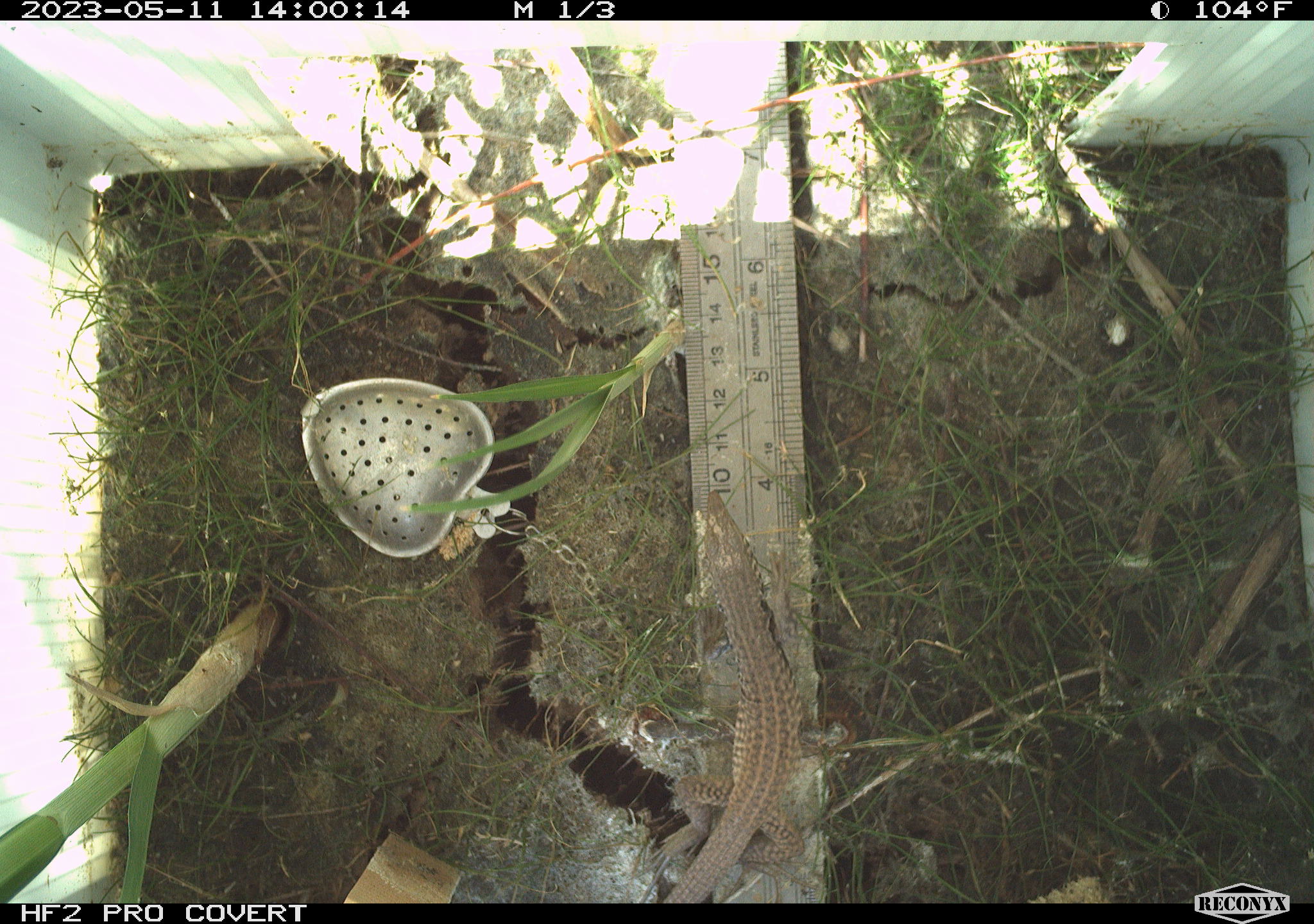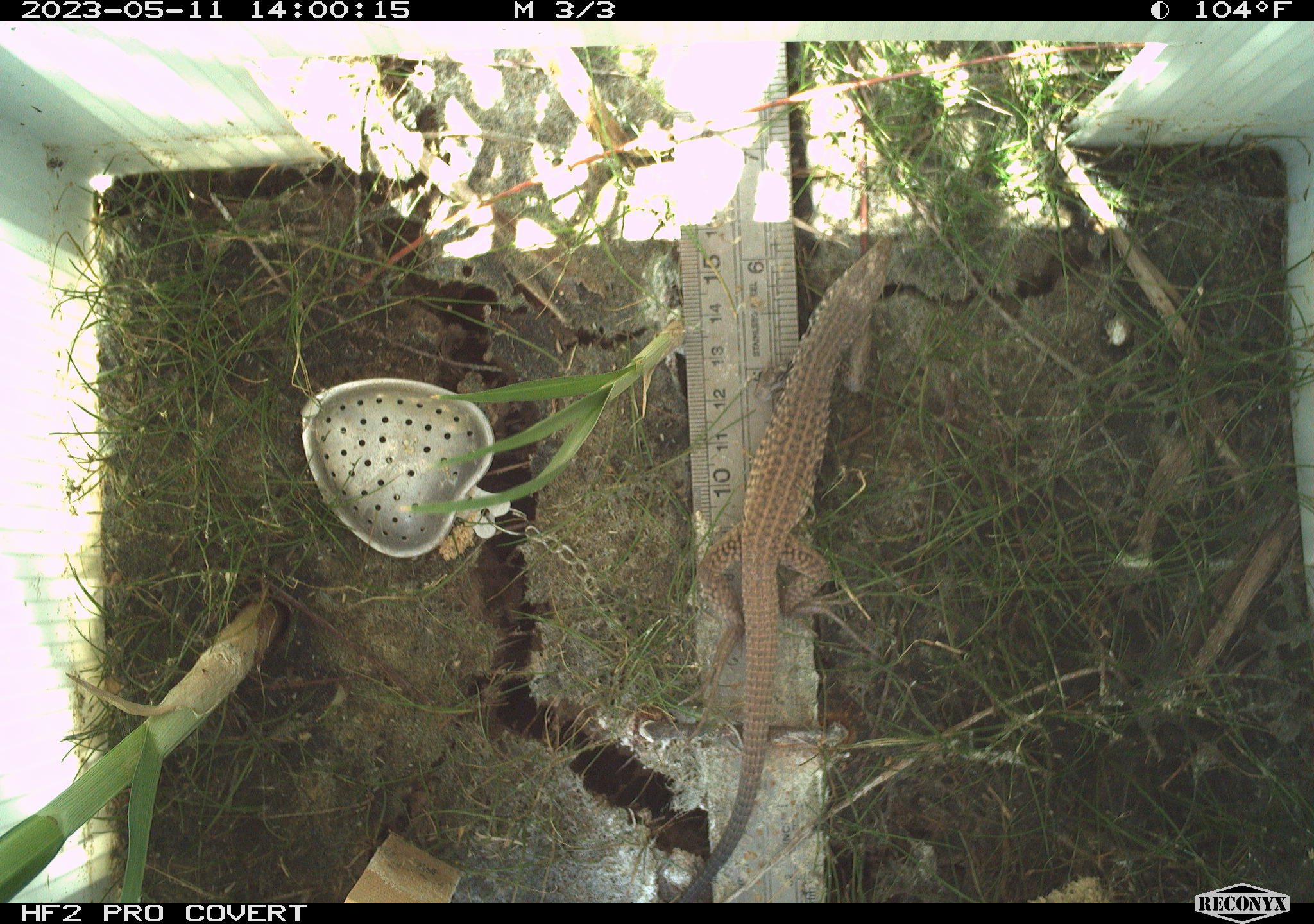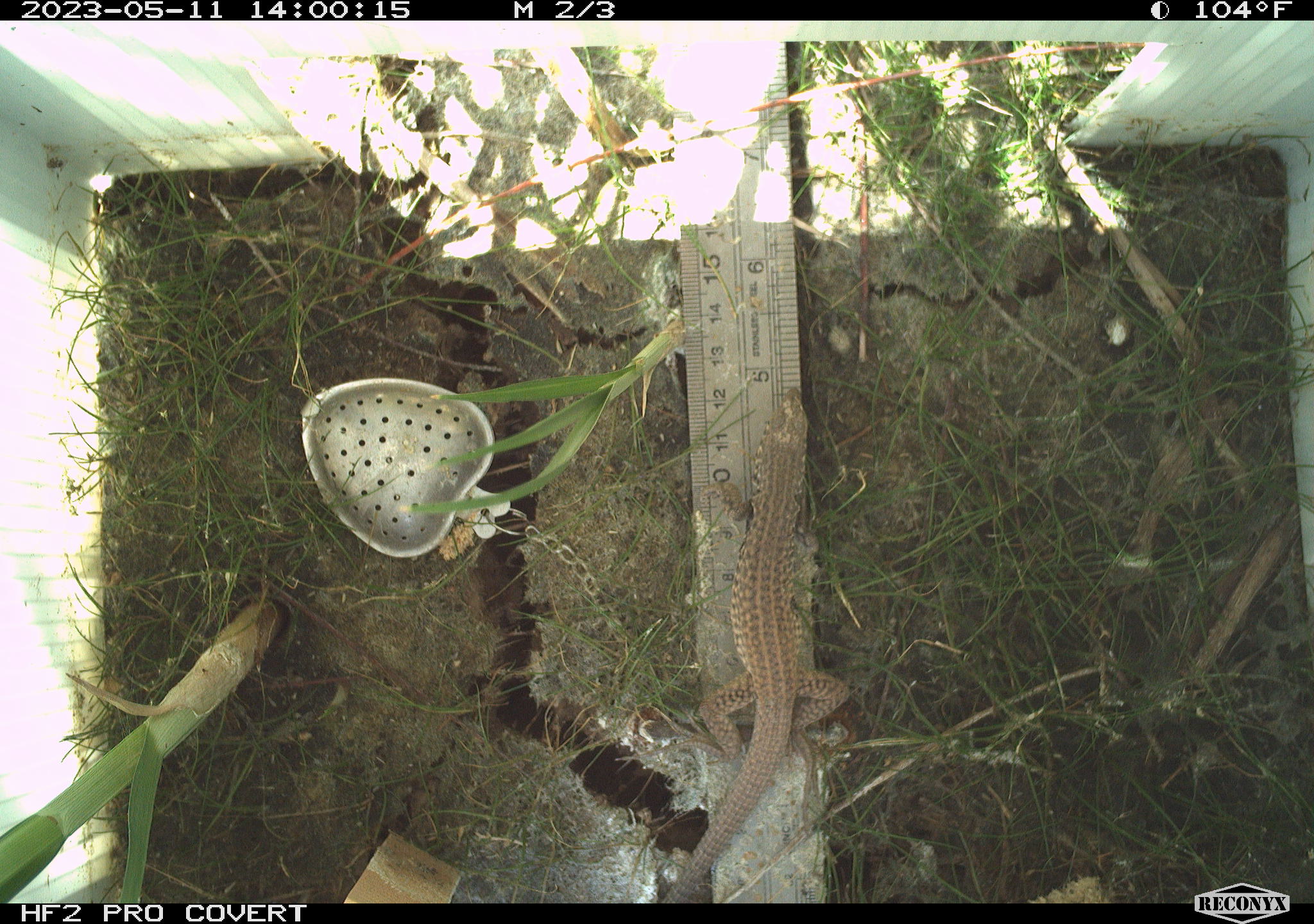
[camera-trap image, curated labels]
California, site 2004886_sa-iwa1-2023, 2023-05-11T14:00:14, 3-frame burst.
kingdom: Animalia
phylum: Chordata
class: Reptilia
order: Squamata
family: Teiidae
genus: Aspidoscelis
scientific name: Aspidoscelis tigris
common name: western whiptail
Western whiptail (Aspidoscelis tigris).